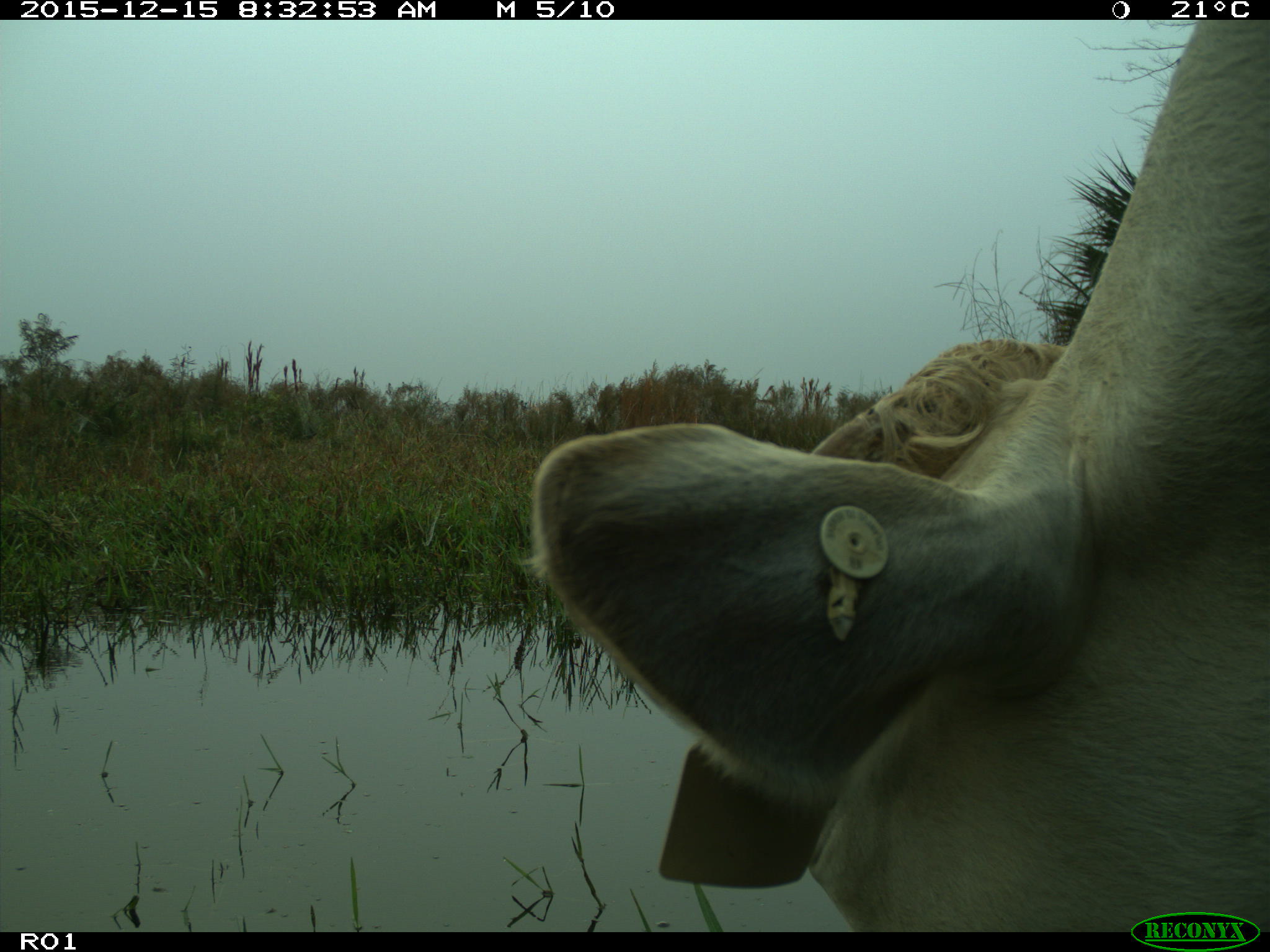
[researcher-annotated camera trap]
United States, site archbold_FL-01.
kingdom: Animalia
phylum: Chordata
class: Mammalia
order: Artiodactyla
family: Bovidae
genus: Bos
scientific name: Bos taurus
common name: domestic cow